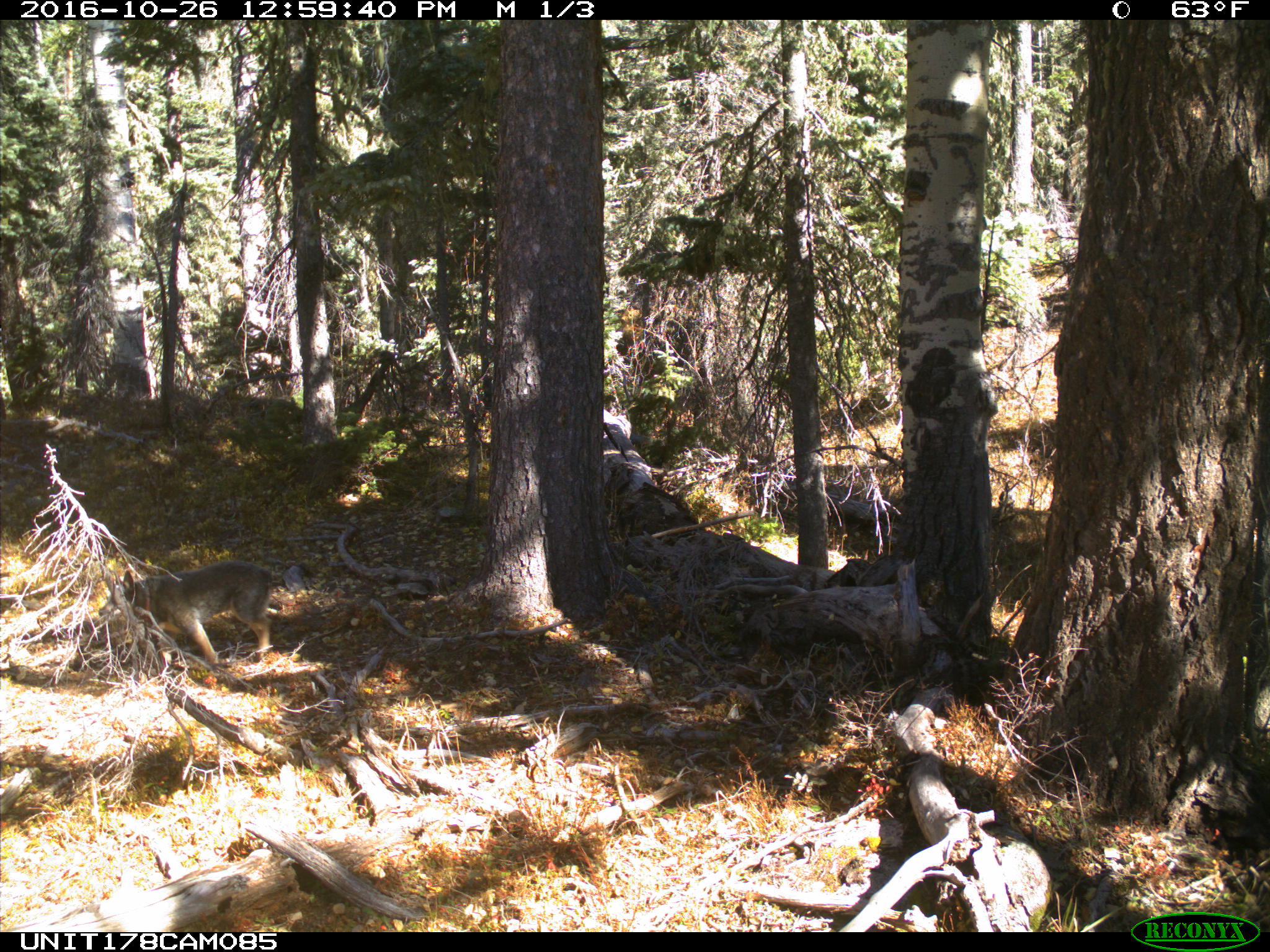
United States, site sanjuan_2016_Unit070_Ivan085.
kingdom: Animalia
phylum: Chordata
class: Mammalia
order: Carnivora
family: Canidae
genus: Canis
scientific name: Canis familiaris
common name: domestic dog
Canis familiaris (domestic dog).